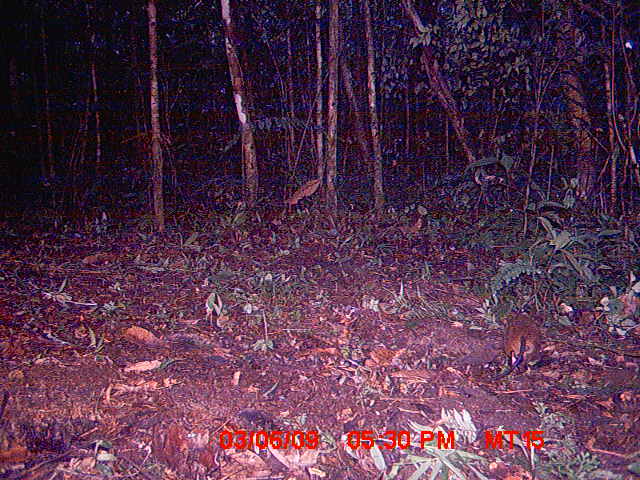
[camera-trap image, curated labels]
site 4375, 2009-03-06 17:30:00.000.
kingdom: Animalia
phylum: Chordata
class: Mammalia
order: Rodentia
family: Nesomyidae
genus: Nesomys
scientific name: Nesomys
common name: nesomys rodents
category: nesomys sp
Nesomys sp (nesomys rodents) (Nesomys), count 1.